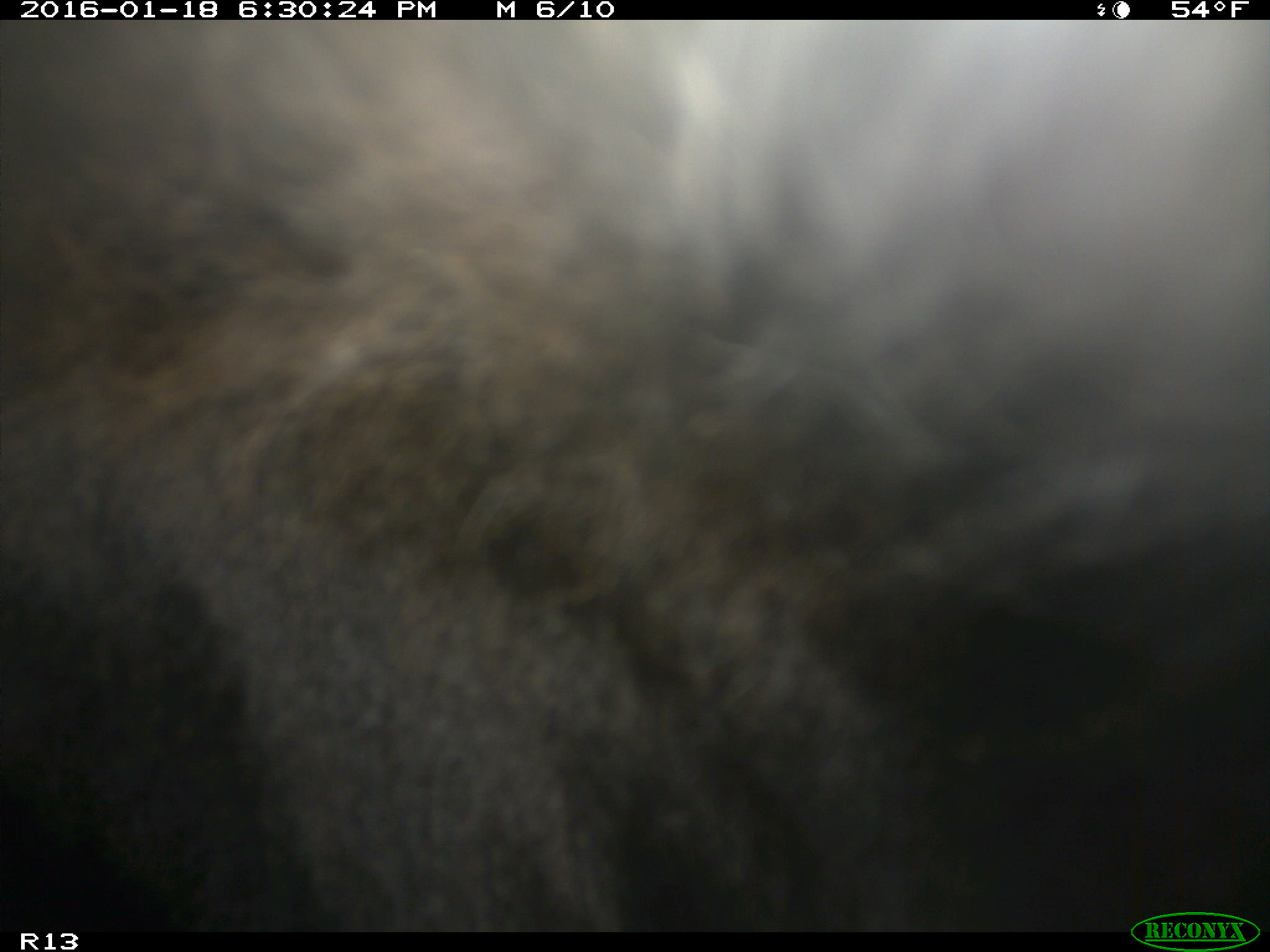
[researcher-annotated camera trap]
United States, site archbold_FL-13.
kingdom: Animalia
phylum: Chordata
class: Mammalia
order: Artiodactyla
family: Bovidae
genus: Bos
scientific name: Bos taurus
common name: domestic cow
Bos taurus (domestic cow).